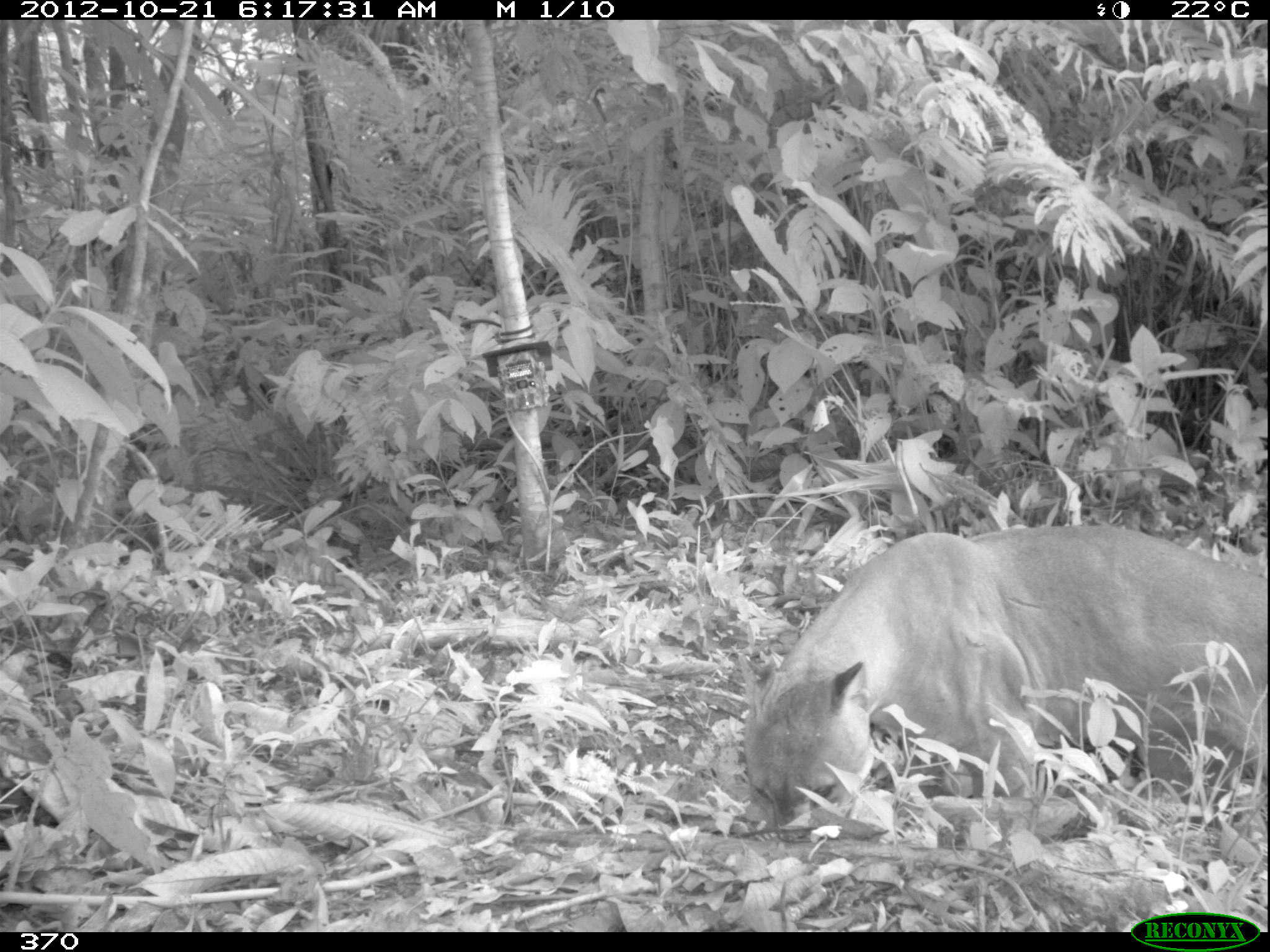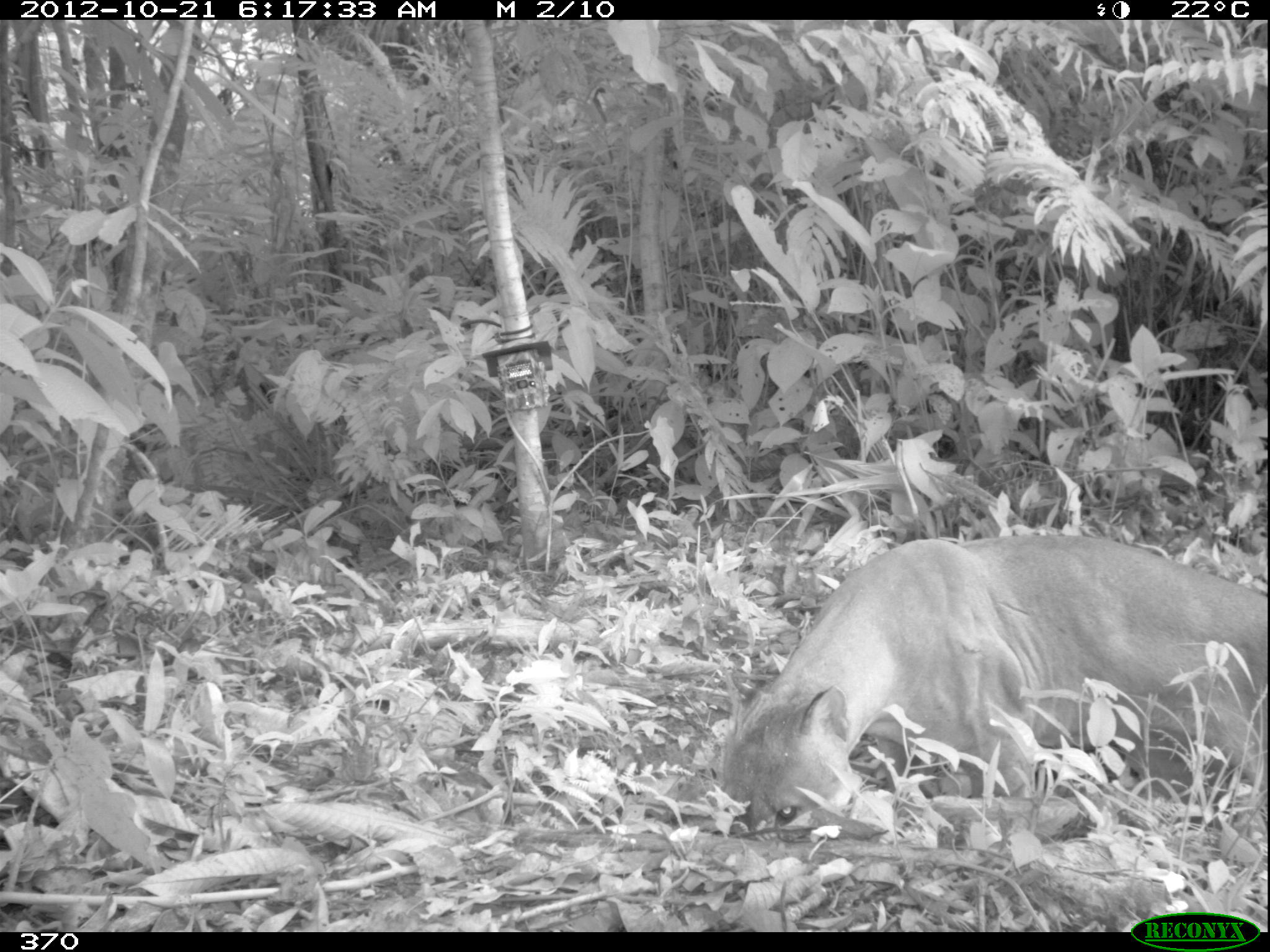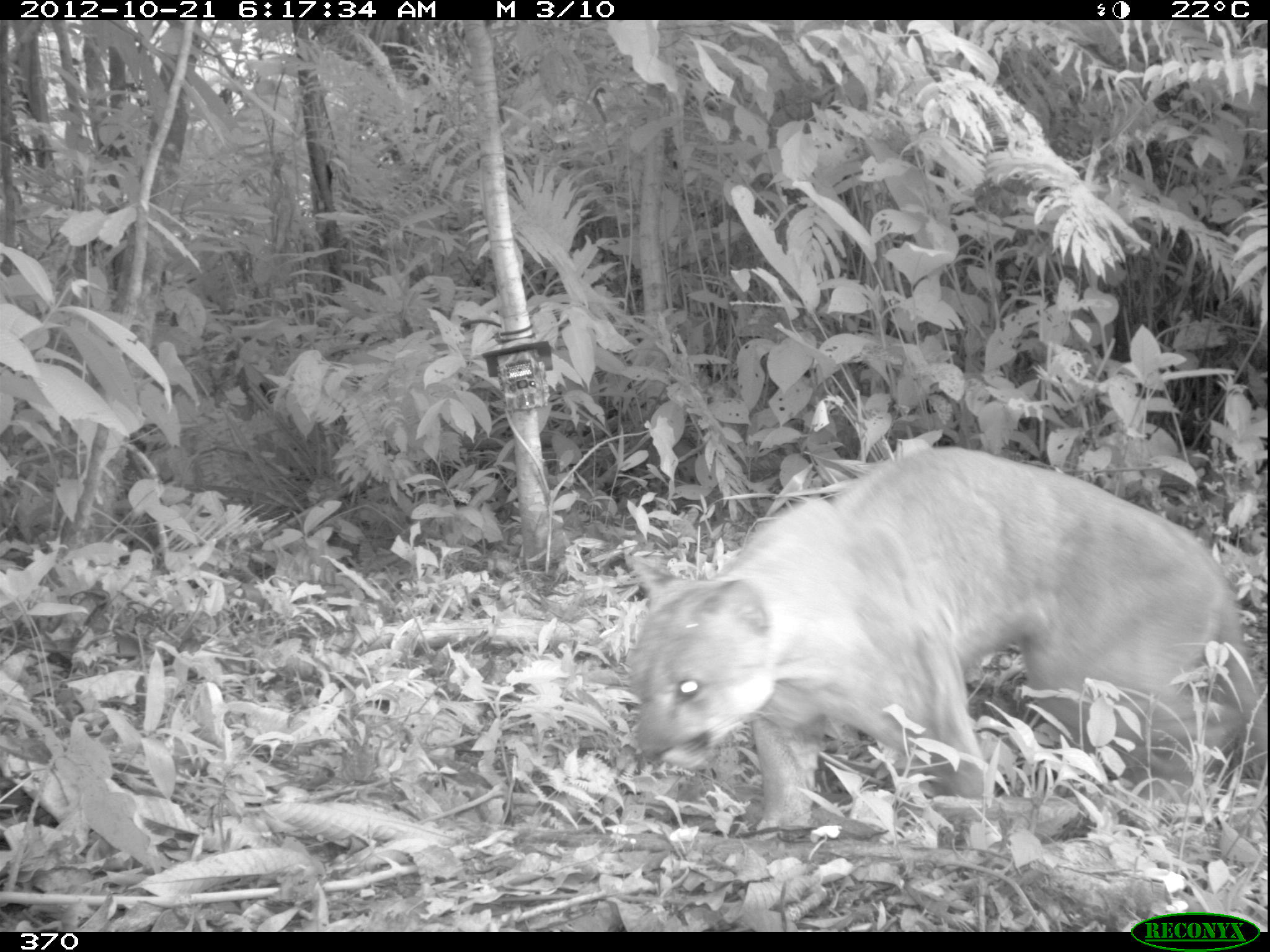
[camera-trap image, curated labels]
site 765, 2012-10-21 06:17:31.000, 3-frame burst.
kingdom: Animalia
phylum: Chordata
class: Mammalia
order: Carnivora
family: Felidae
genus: Puma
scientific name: Puma concolor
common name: mountain lion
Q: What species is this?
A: Puma concolor (mountain lion).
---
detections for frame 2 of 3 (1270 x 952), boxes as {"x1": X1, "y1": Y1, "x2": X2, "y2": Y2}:
puma concolor: {"x1": 713, "y1": 530, "x2": 1267, "y2": 832}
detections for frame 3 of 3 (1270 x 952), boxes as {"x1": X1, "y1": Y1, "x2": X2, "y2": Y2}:
puma concolor: {"x1": 621, "y1": 444, "x2": 1263, "y2": 831}